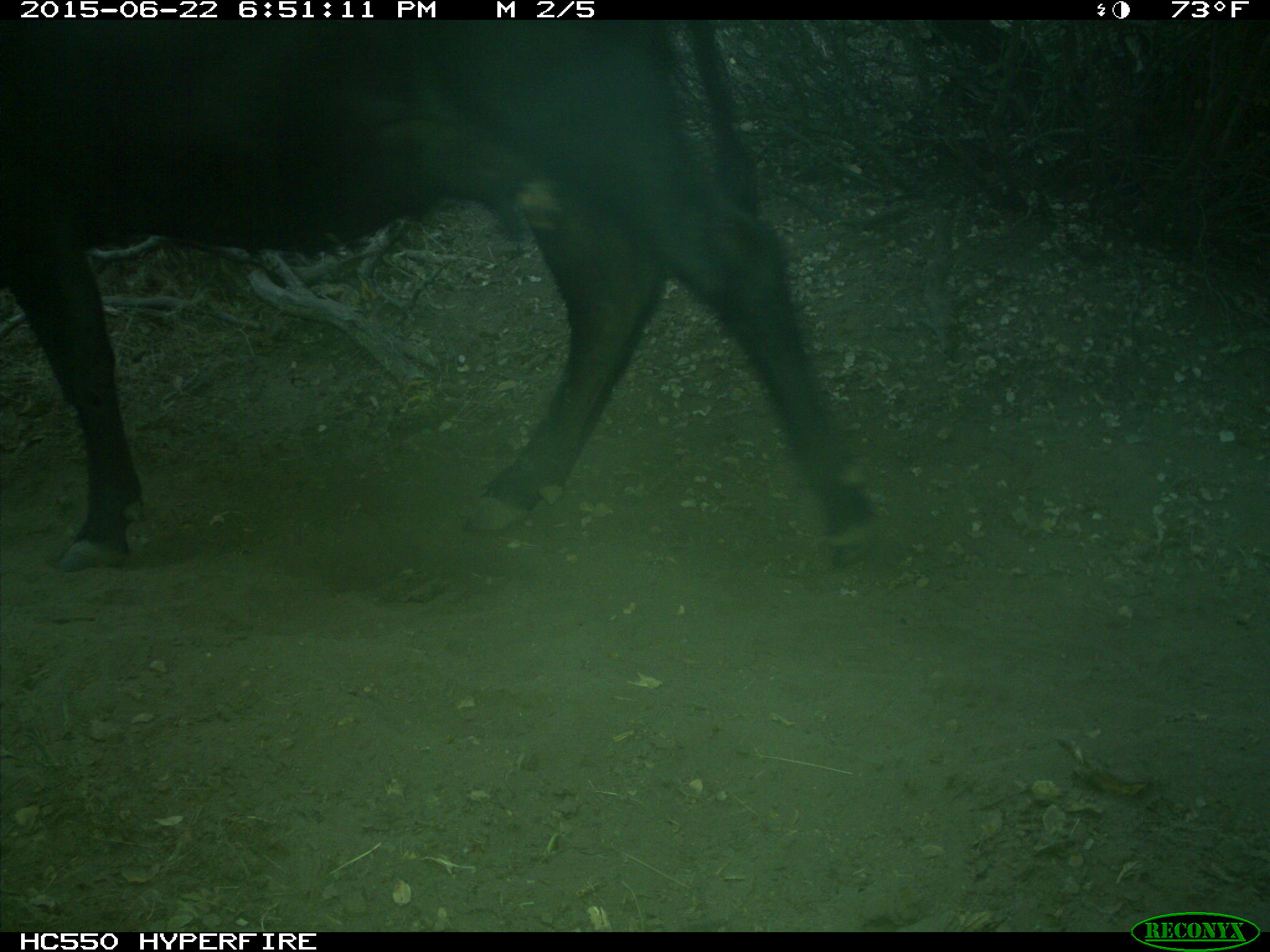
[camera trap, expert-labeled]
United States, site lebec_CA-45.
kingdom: Animalia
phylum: Chordata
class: Mammalia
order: Artiodactyla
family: Bovidae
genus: Bos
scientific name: Bos taurus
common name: domestic cow